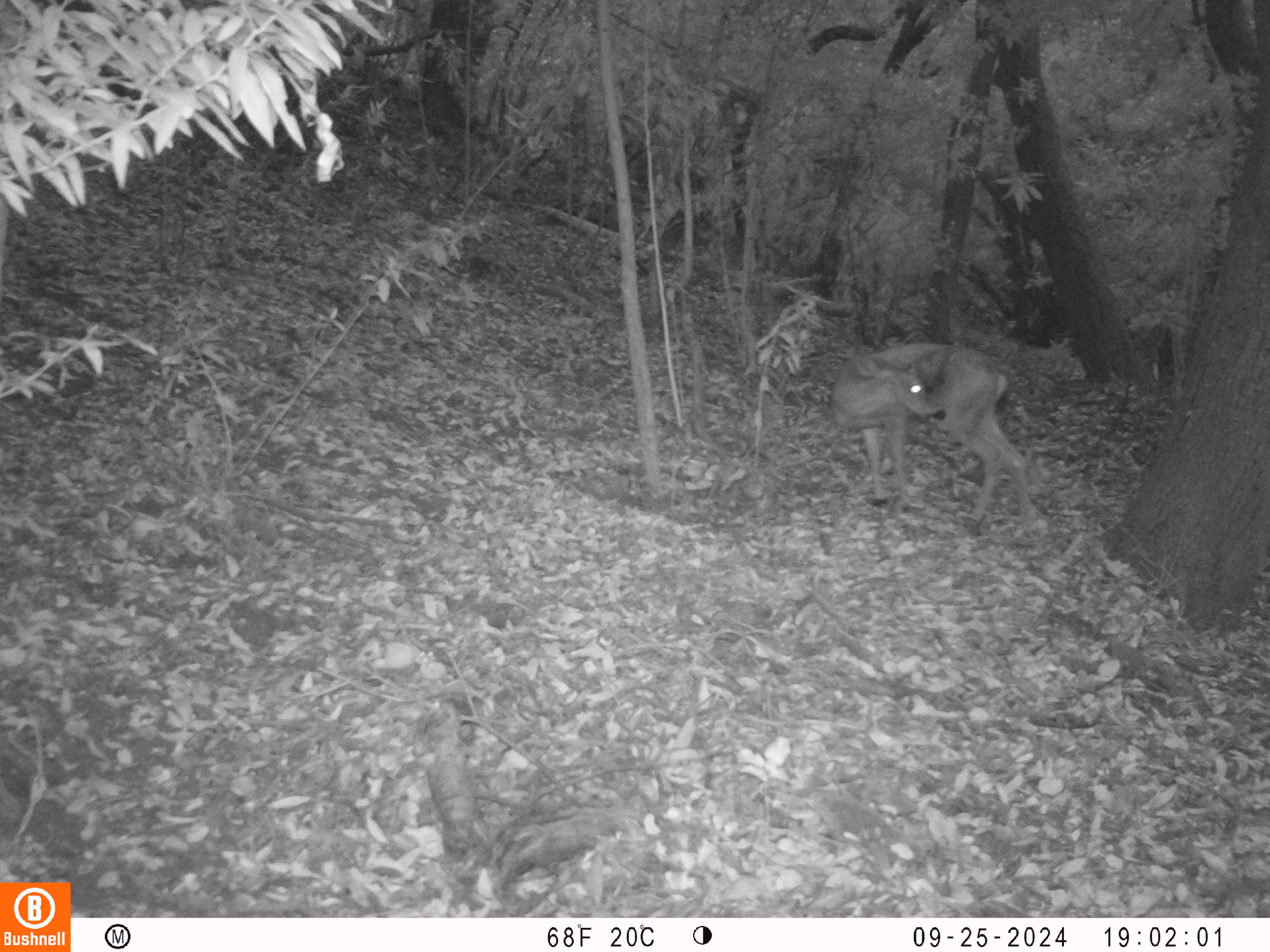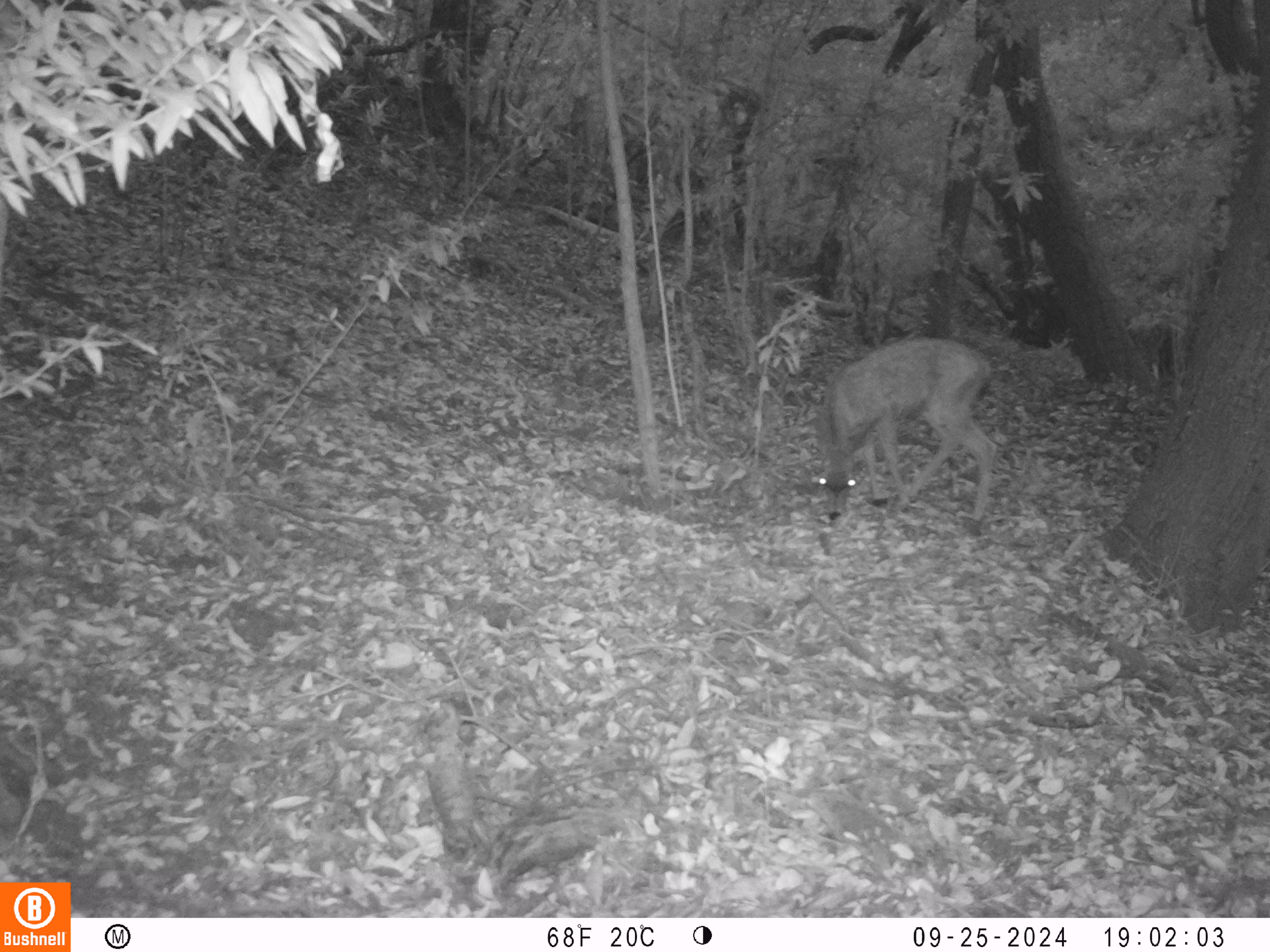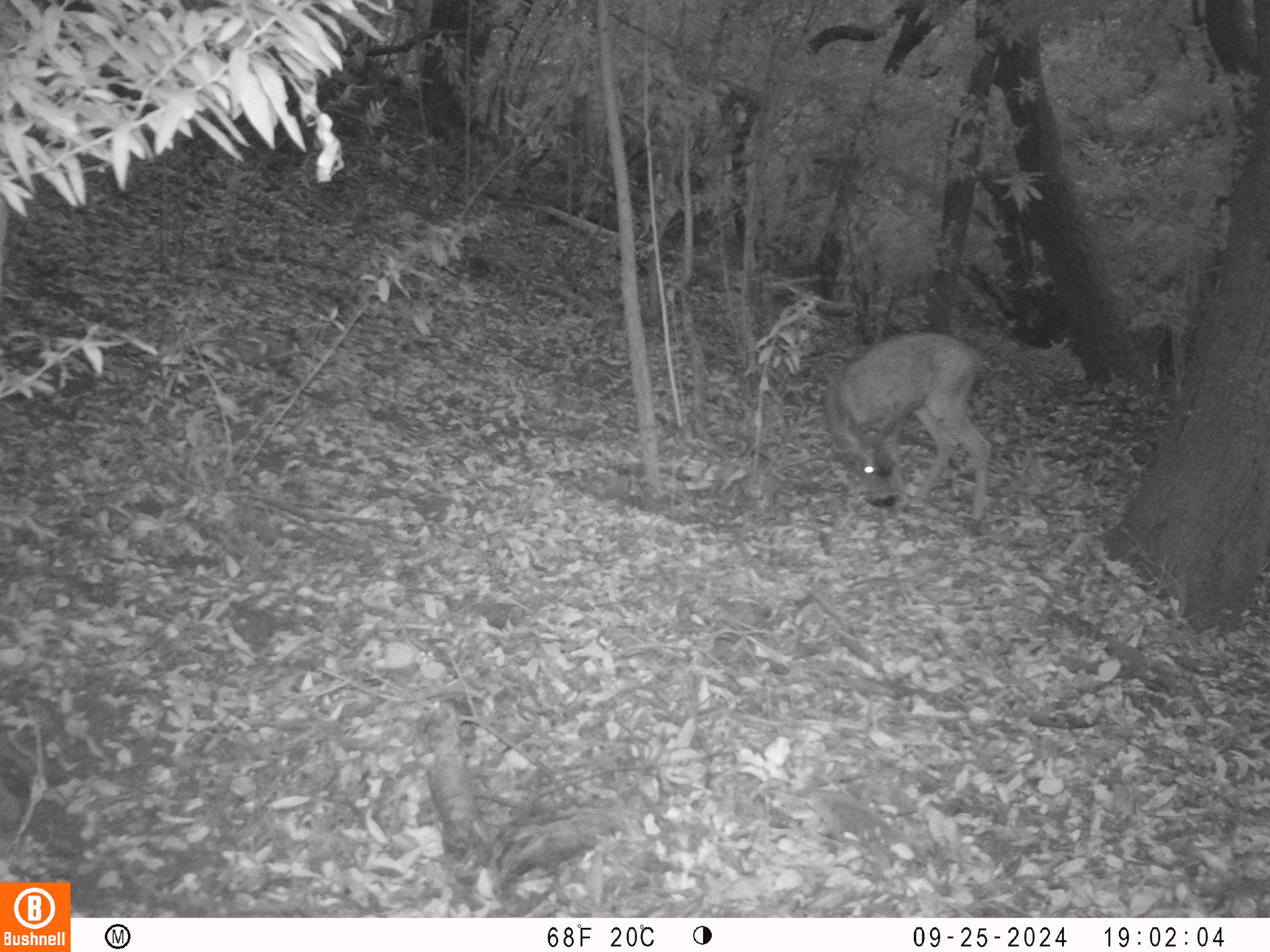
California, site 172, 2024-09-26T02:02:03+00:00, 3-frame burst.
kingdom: Animalia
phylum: Chordata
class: Mammalia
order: Artiodactyla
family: Cervidae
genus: Odocoileus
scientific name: Odocoileus hemionus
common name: mule deer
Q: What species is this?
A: Mule deer (Odocoileus hemionus).